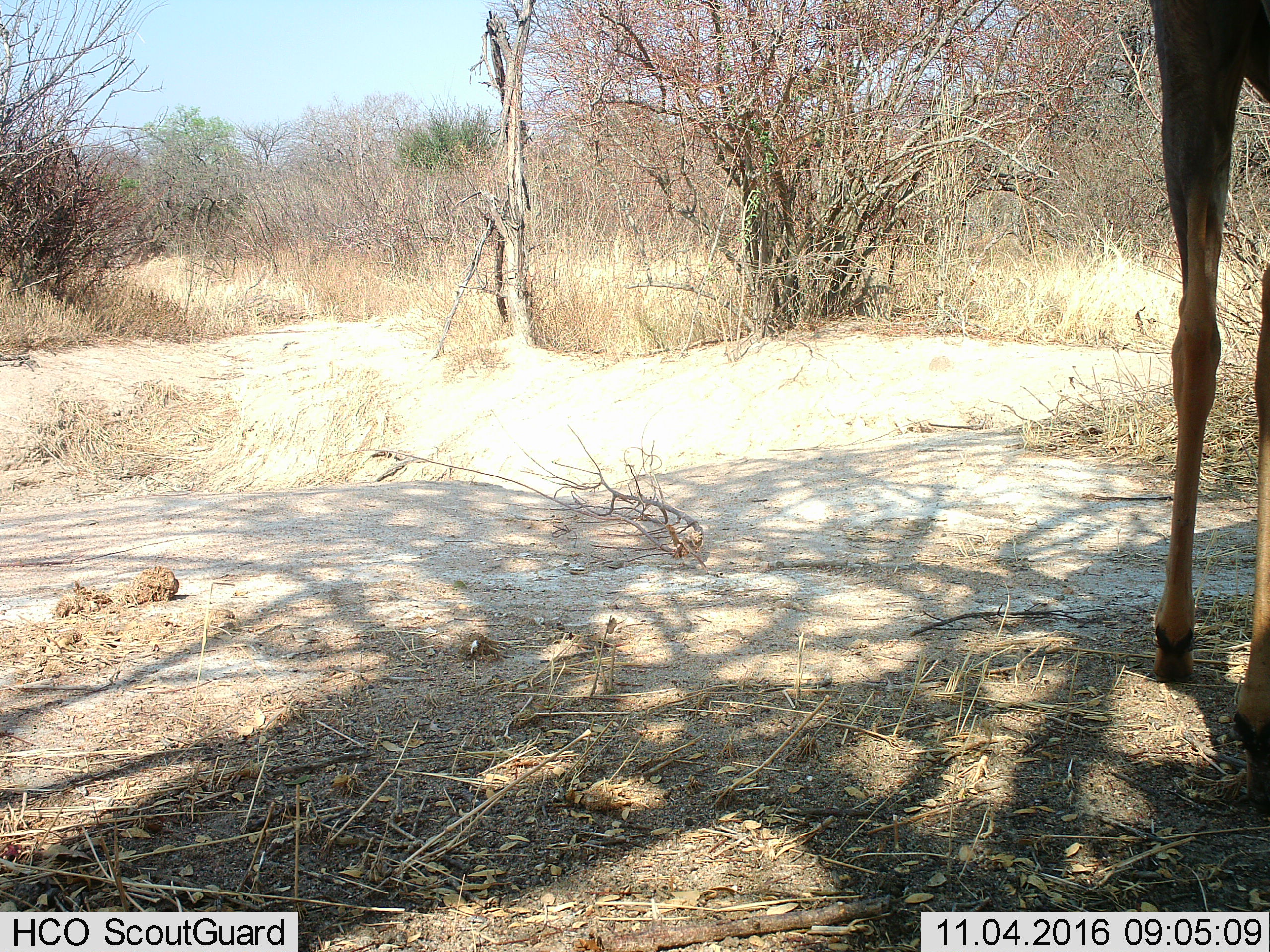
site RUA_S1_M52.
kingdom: Animalia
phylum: Chordata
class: Mammalia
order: Artiodactyla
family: Giraffidae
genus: Giraffa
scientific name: Giraffa camelopardalis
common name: giraffe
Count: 1.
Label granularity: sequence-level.